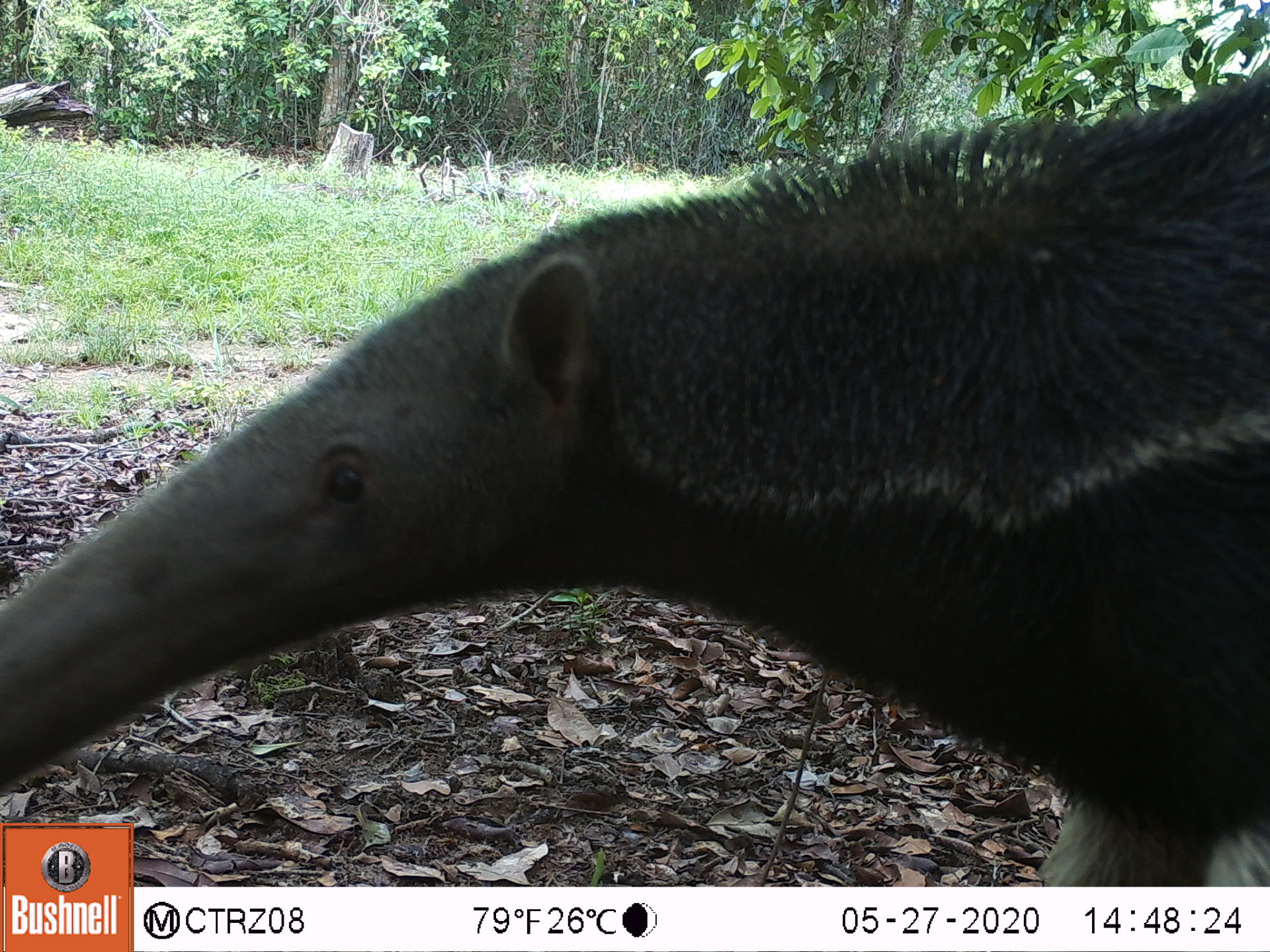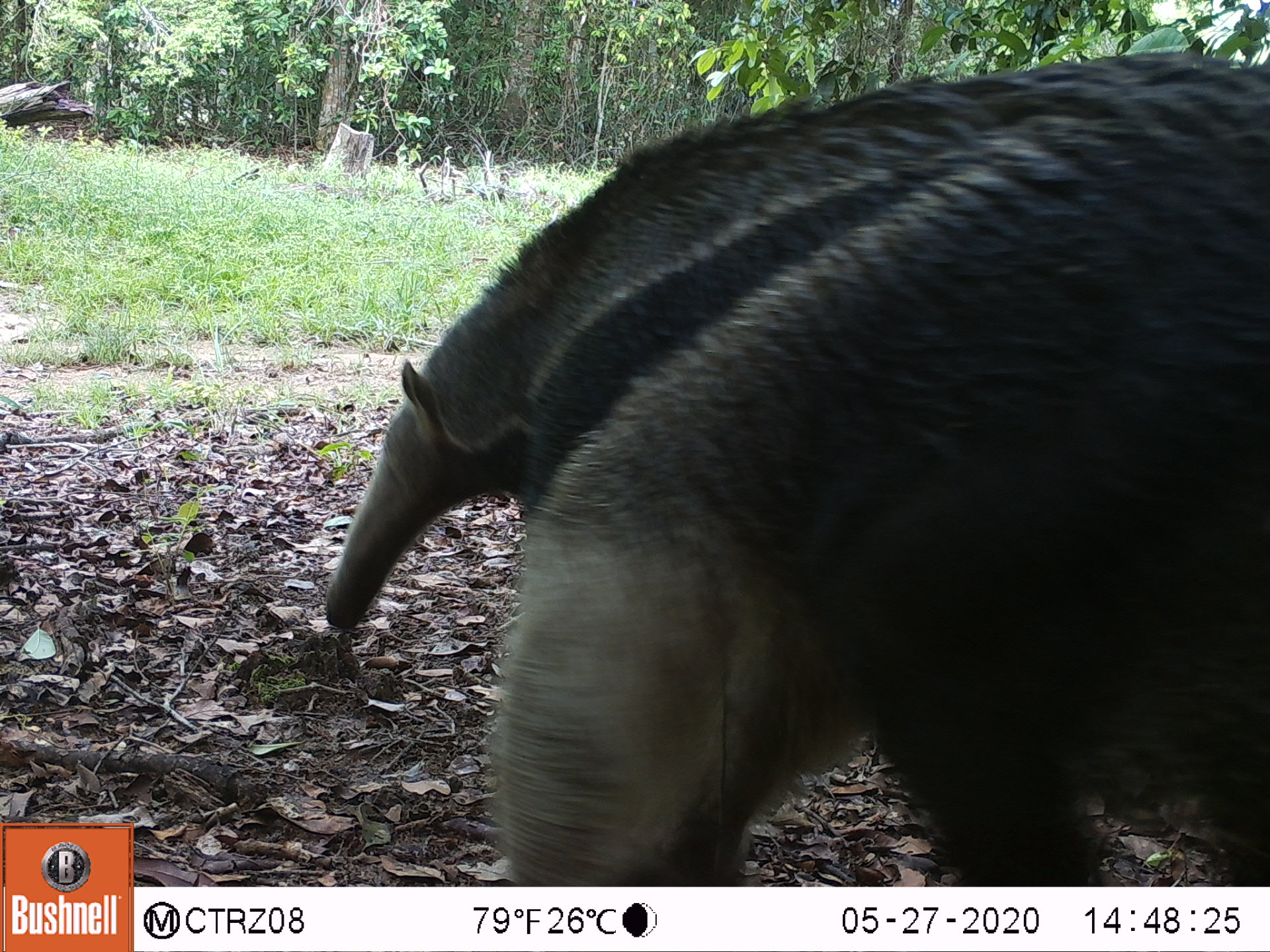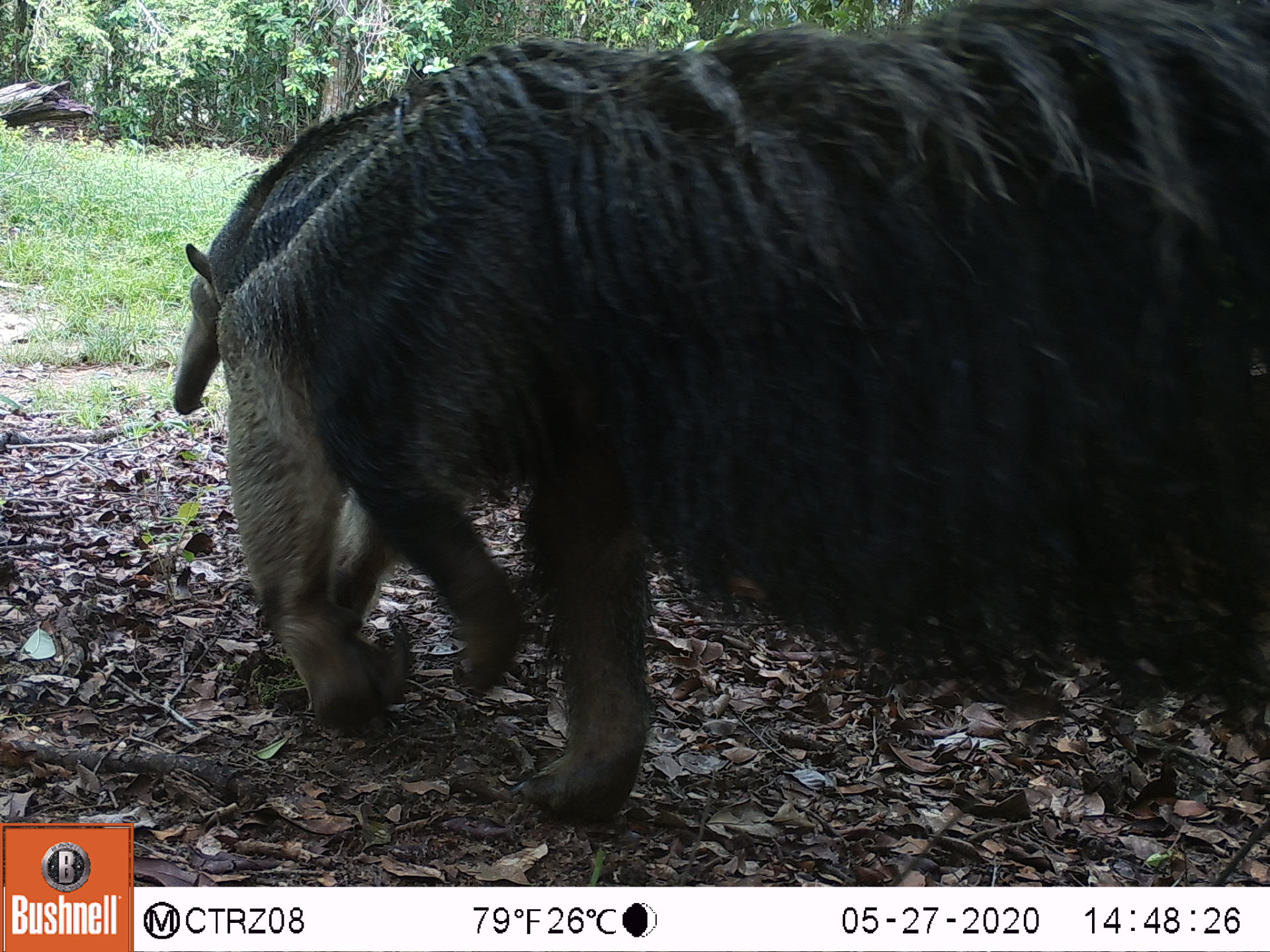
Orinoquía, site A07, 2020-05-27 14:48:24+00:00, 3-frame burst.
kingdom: Animalia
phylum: Chordata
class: Mammalia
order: Pilosa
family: Myrmecophagidae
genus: Myrmecophaga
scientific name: Myrmecophaga tridactyla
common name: giant anteater